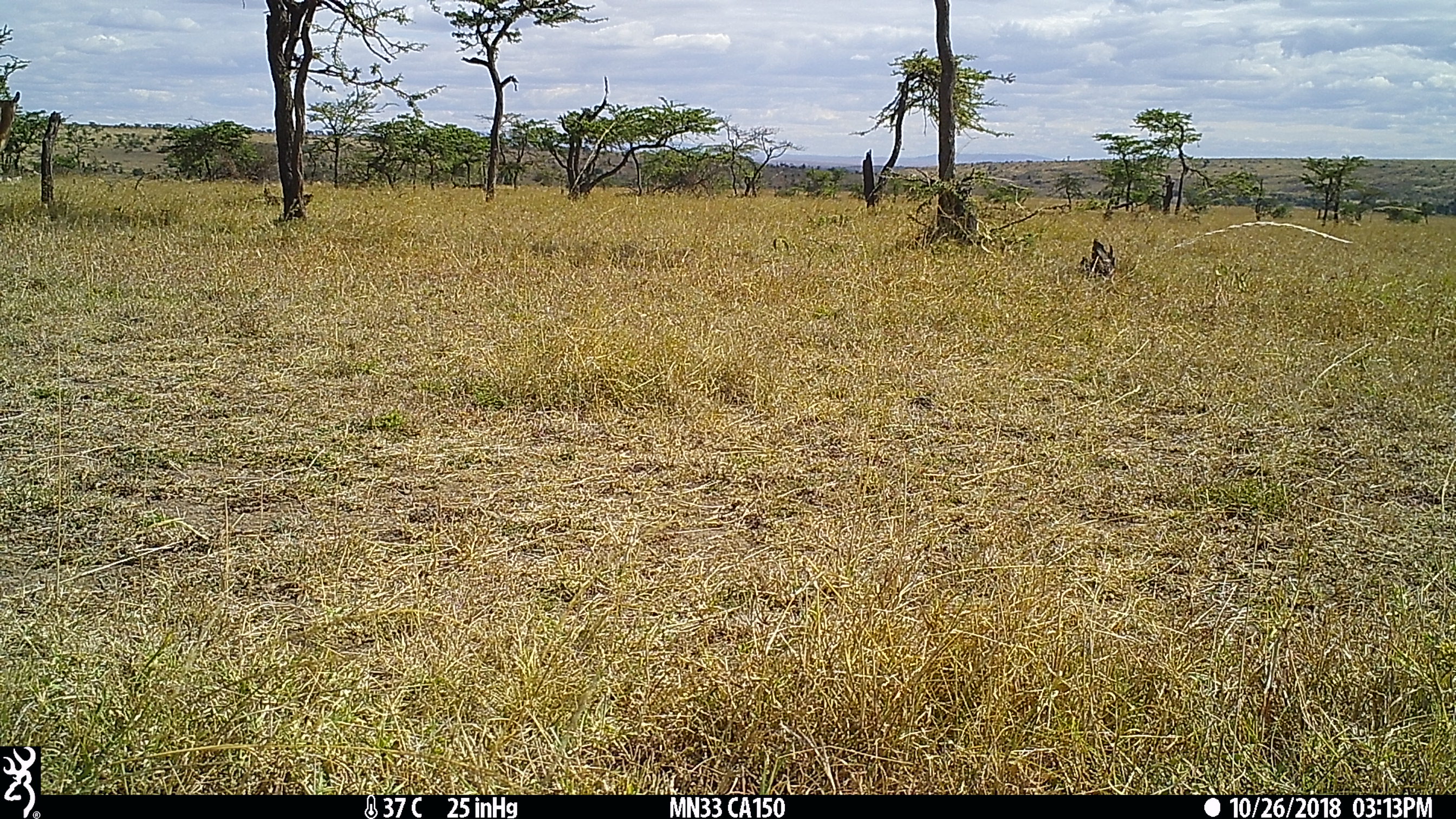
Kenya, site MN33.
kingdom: Animalia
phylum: Chordata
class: Mammalia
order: Artiodactyla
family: Bovidae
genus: Aepyceros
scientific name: Aepyceros melampus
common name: impala